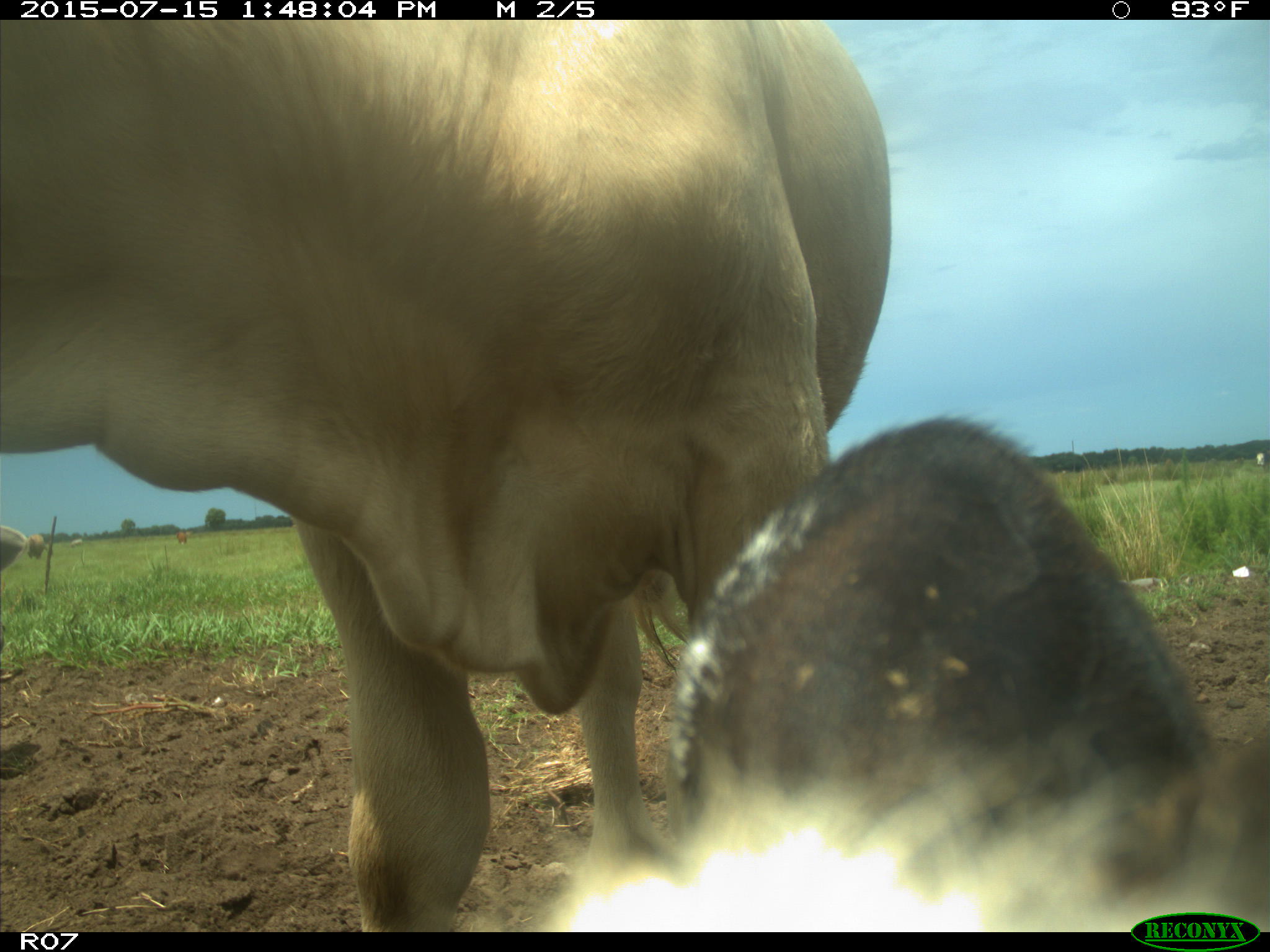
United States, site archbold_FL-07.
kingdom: Animalia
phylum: Chordata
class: Mammalia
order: Artiodactyla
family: Bovidae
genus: Bos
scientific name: Bos taurus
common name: domestic cow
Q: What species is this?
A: Bos taurus (domestic cow).